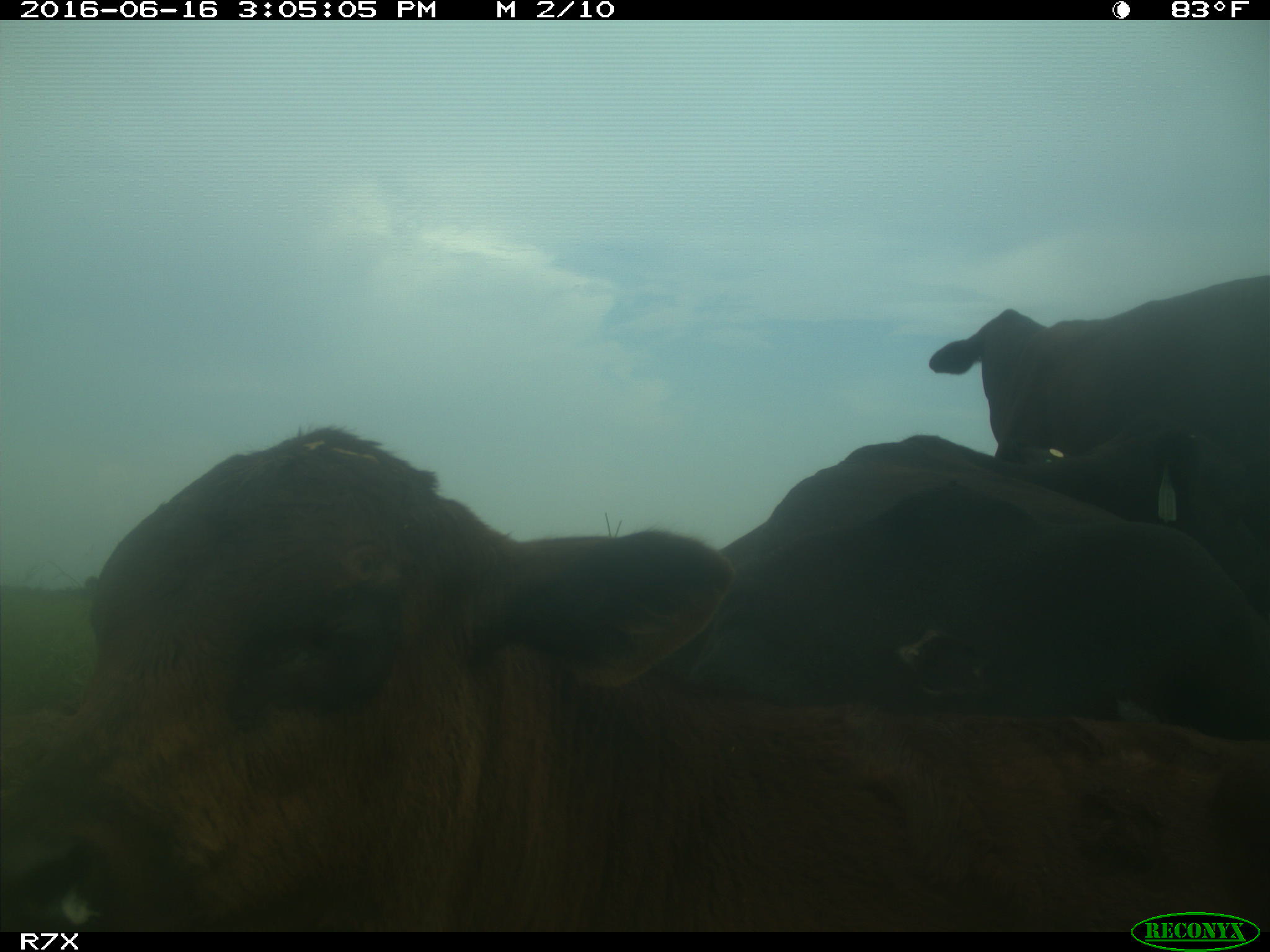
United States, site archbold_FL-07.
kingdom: Animalia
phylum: Chordata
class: Mammalia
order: Artiodactyla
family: Bovidae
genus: Bos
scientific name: Bos taurus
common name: domestic cow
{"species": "Bos taurus (domestic cow)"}